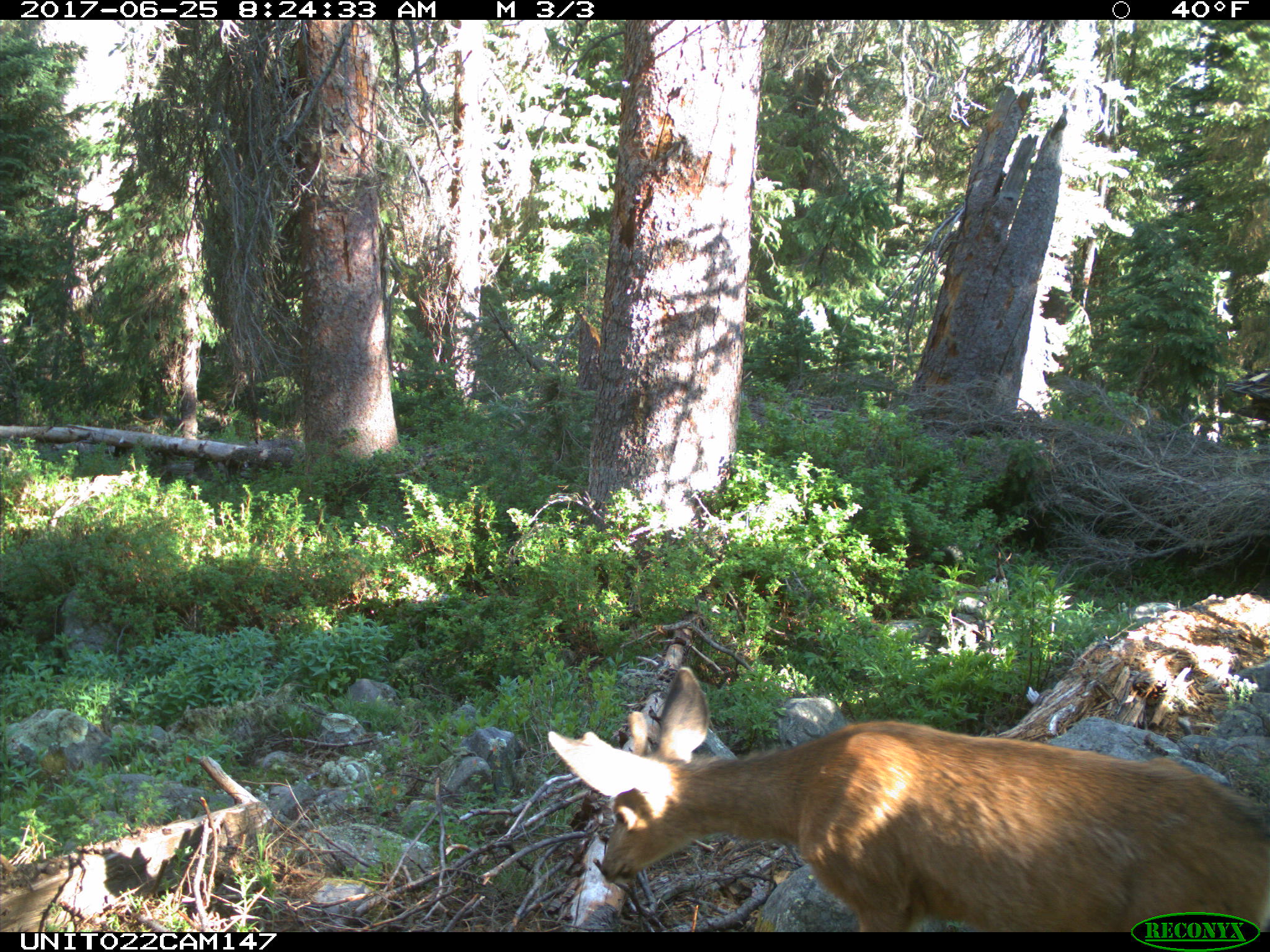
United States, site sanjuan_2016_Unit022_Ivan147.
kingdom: Animalia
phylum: Chordata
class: Mammalia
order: Artiodactyla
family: Cervidae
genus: Odocoileus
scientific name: Odocoileus hemionus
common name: mule deer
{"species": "Odocoileus hemionus (mule deer)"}